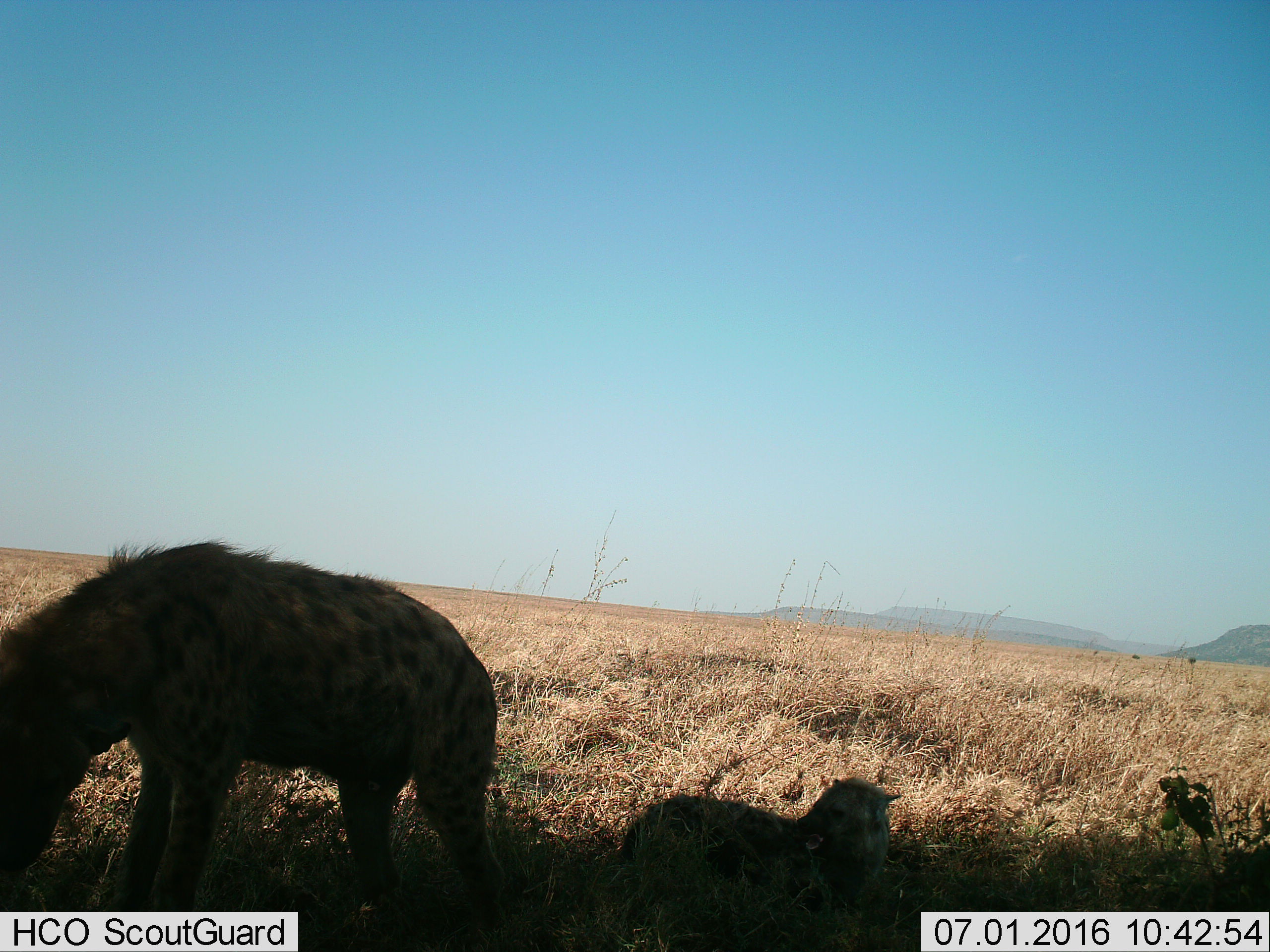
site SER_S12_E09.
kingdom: Animalia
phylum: Chordata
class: Mammalia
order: Carnivora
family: Hyaenidae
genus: Crocuta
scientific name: Crocuta crocuta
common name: spotted hyena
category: hyenaspotted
Hyenaspotted (spotted hyena) (Crocuta crocuta), count 2. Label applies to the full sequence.